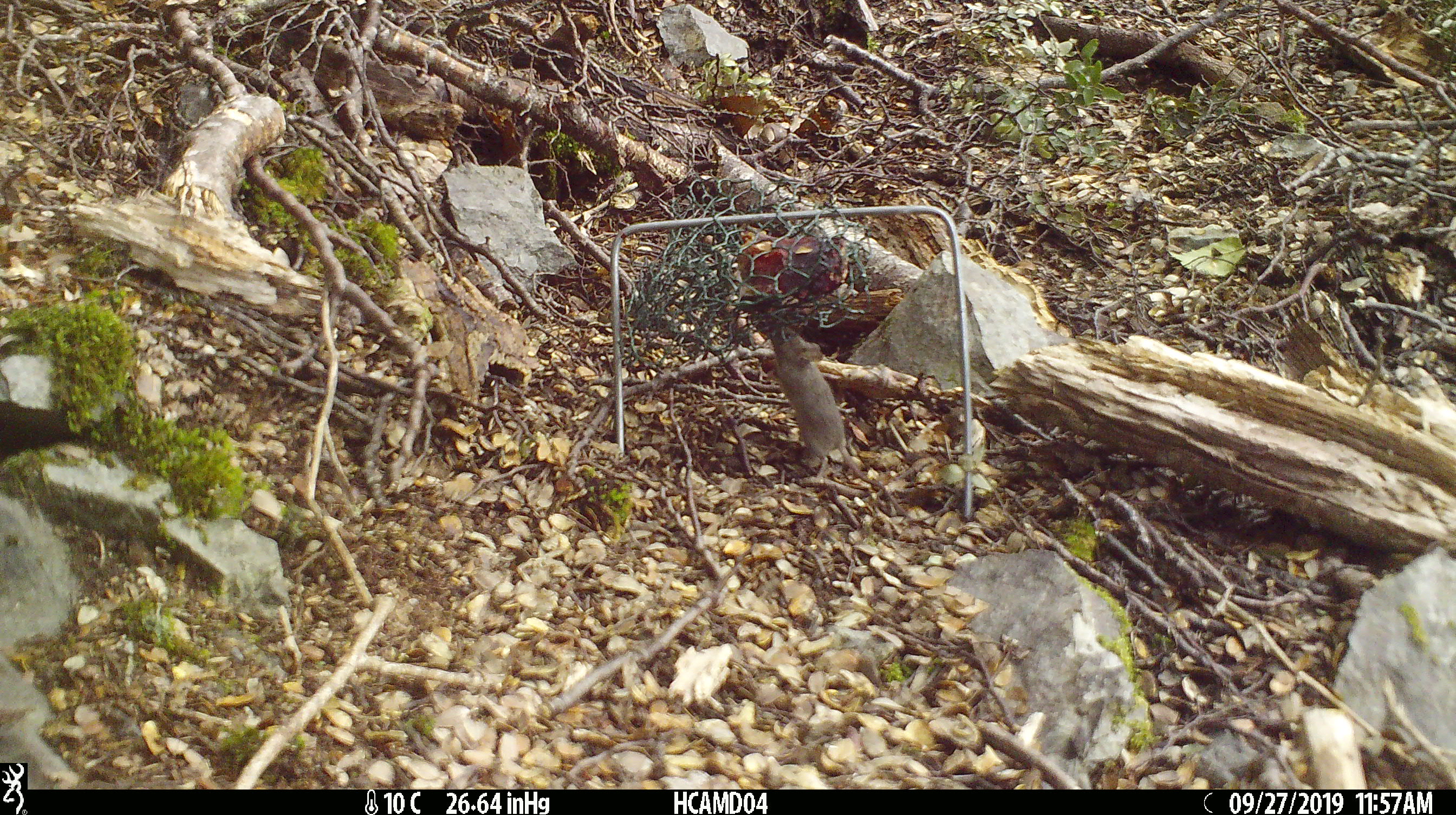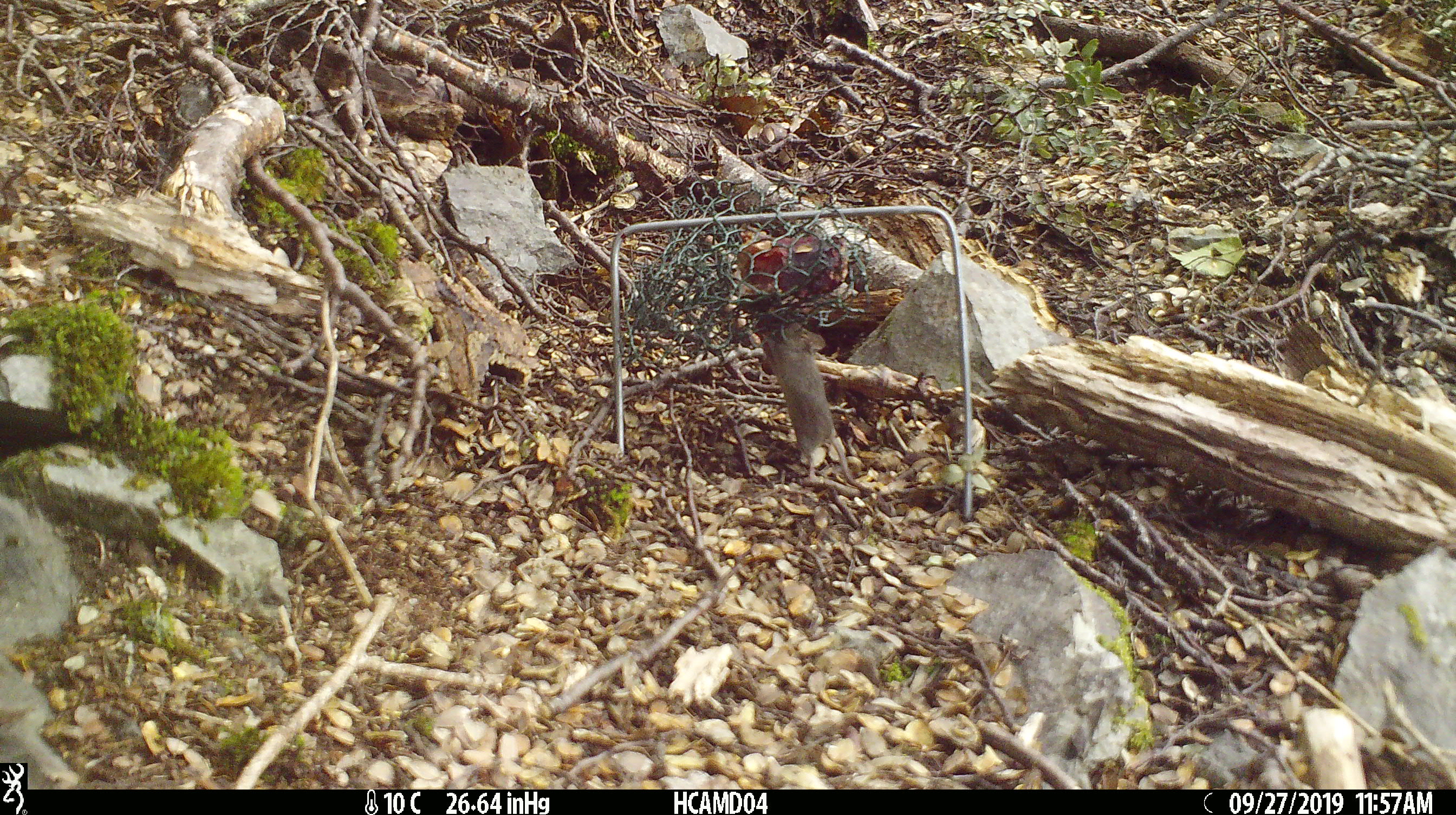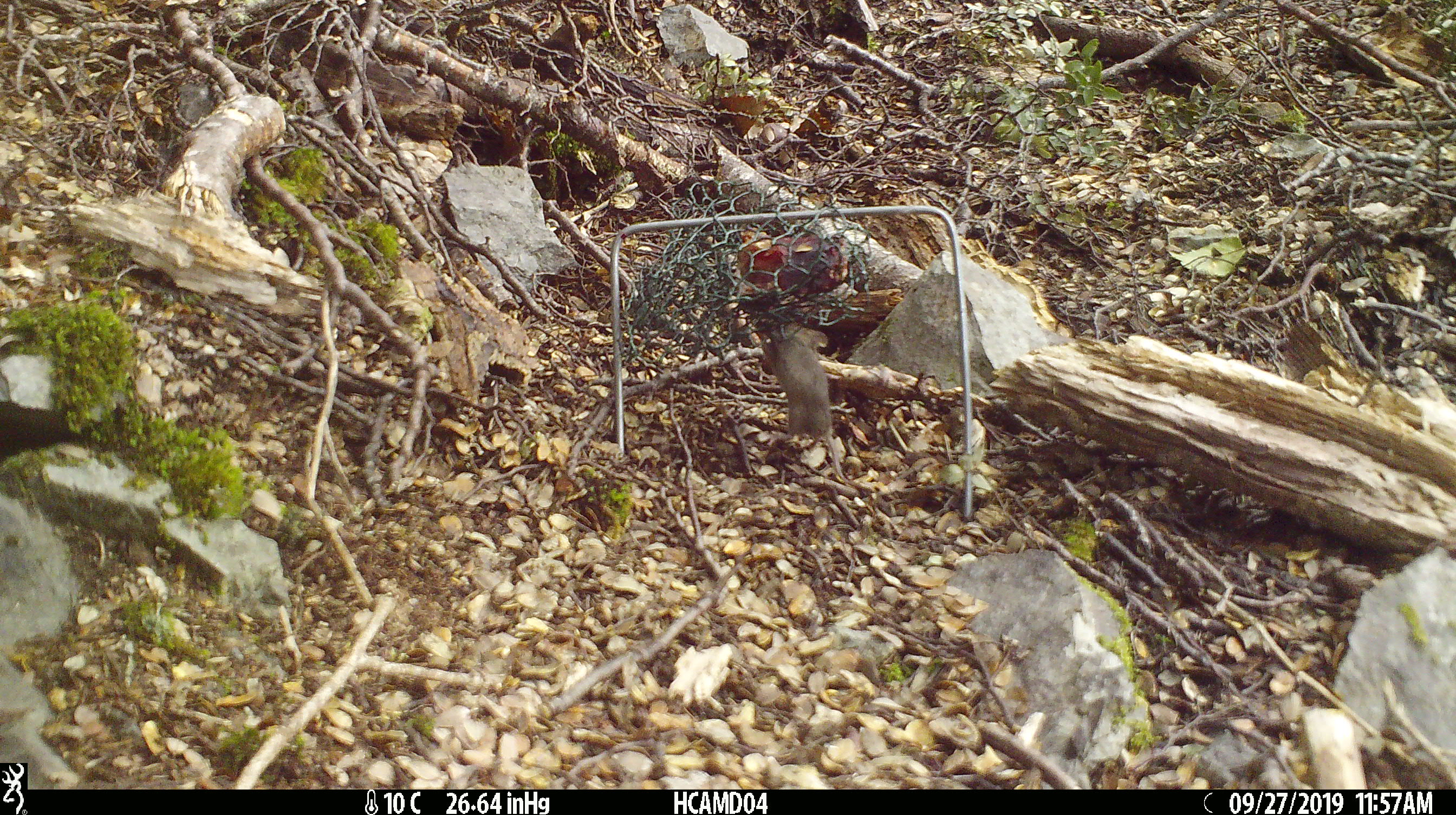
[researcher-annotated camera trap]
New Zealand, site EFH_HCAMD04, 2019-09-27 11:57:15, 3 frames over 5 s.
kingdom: Animalia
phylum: Chordata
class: Mammalia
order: Rodentia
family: Muridae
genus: Mus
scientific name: Mus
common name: mouse